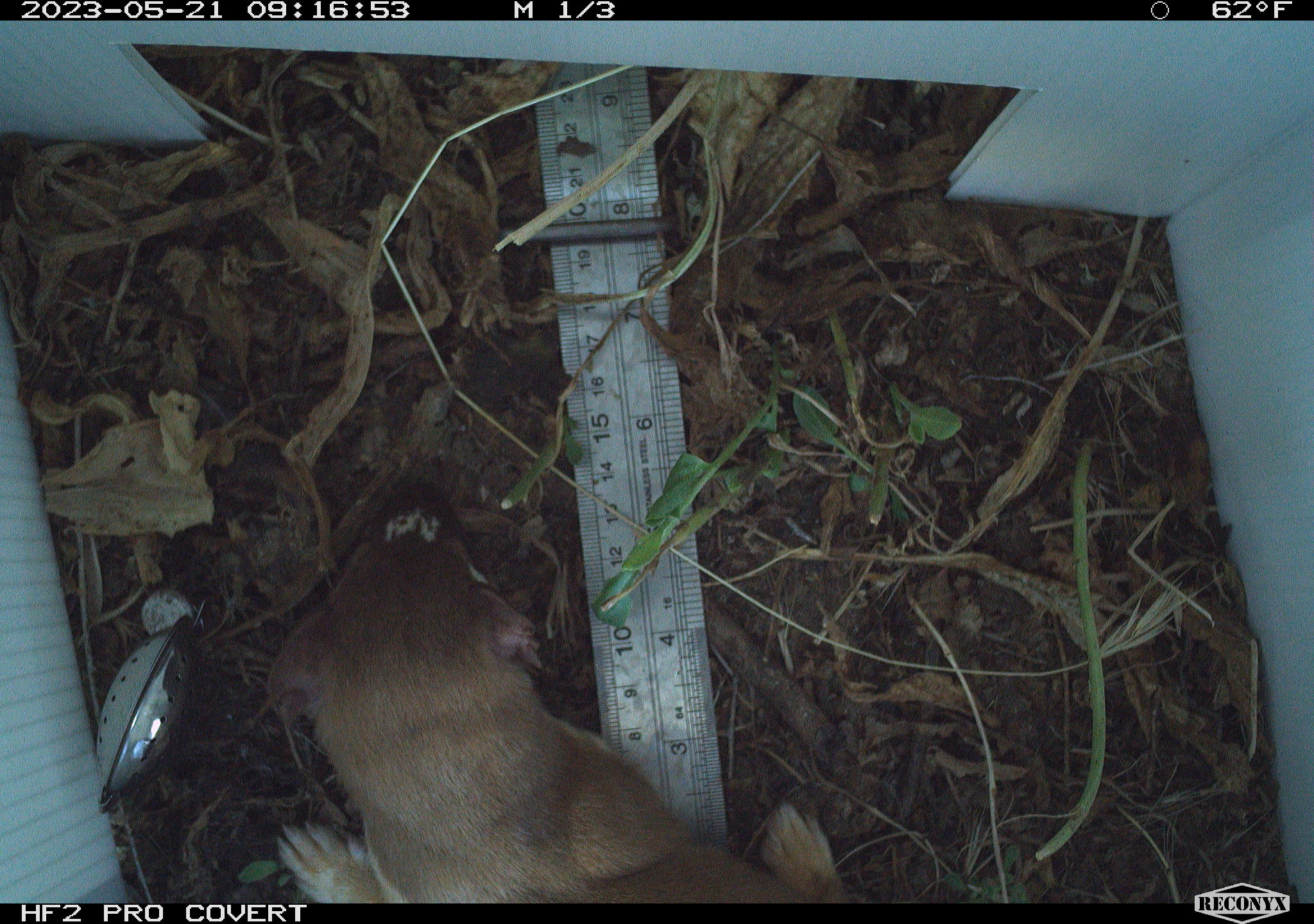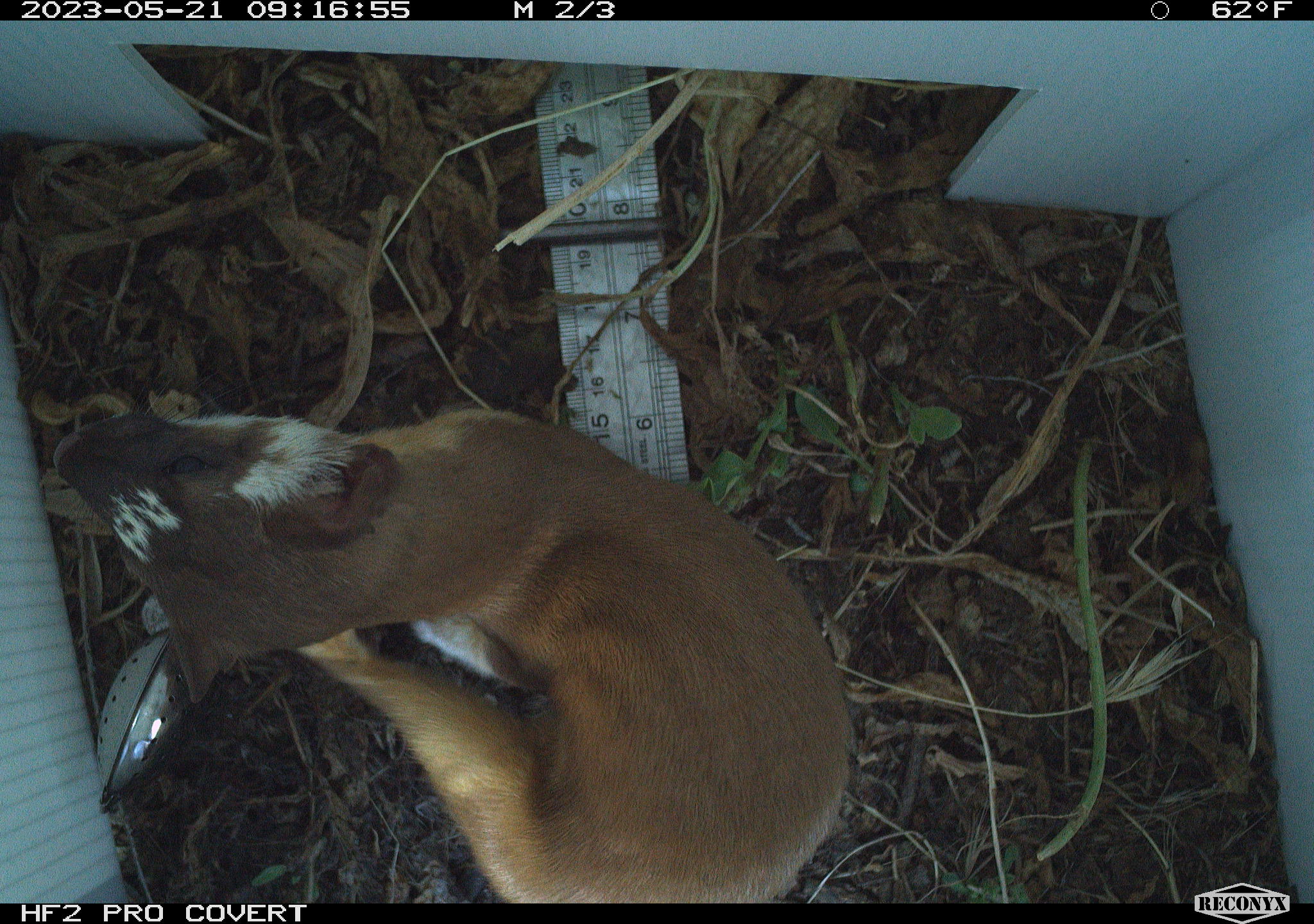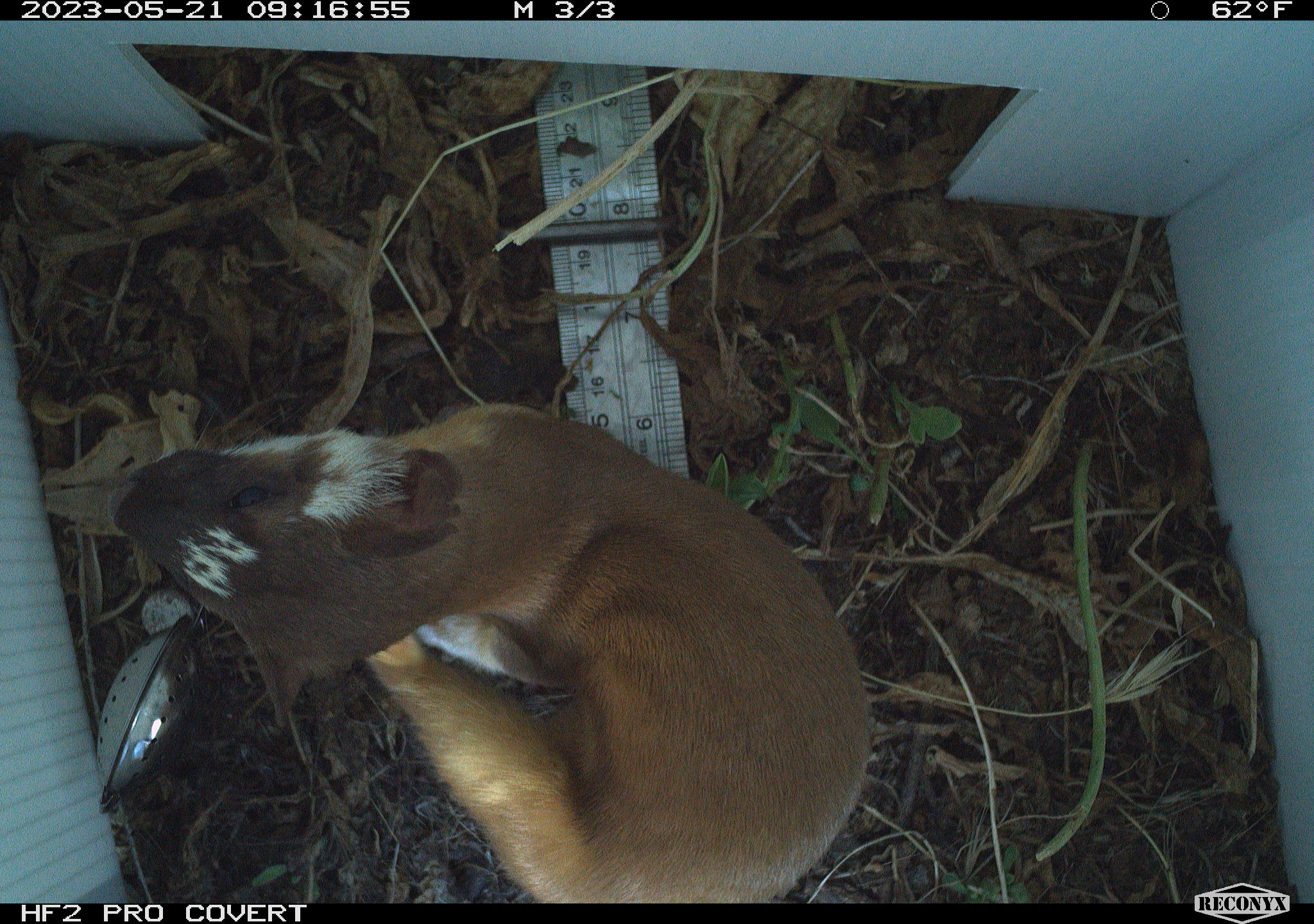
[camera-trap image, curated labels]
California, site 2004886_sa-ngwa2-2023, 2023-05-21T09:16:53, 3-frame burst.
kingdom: Animalia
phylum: Chordata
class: Mammalia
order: Carnivora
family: Mustelidae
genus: Neogale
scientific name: Neogale frenata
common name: long-tailed weasel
Long-tailed weasel (Neogale frenata).